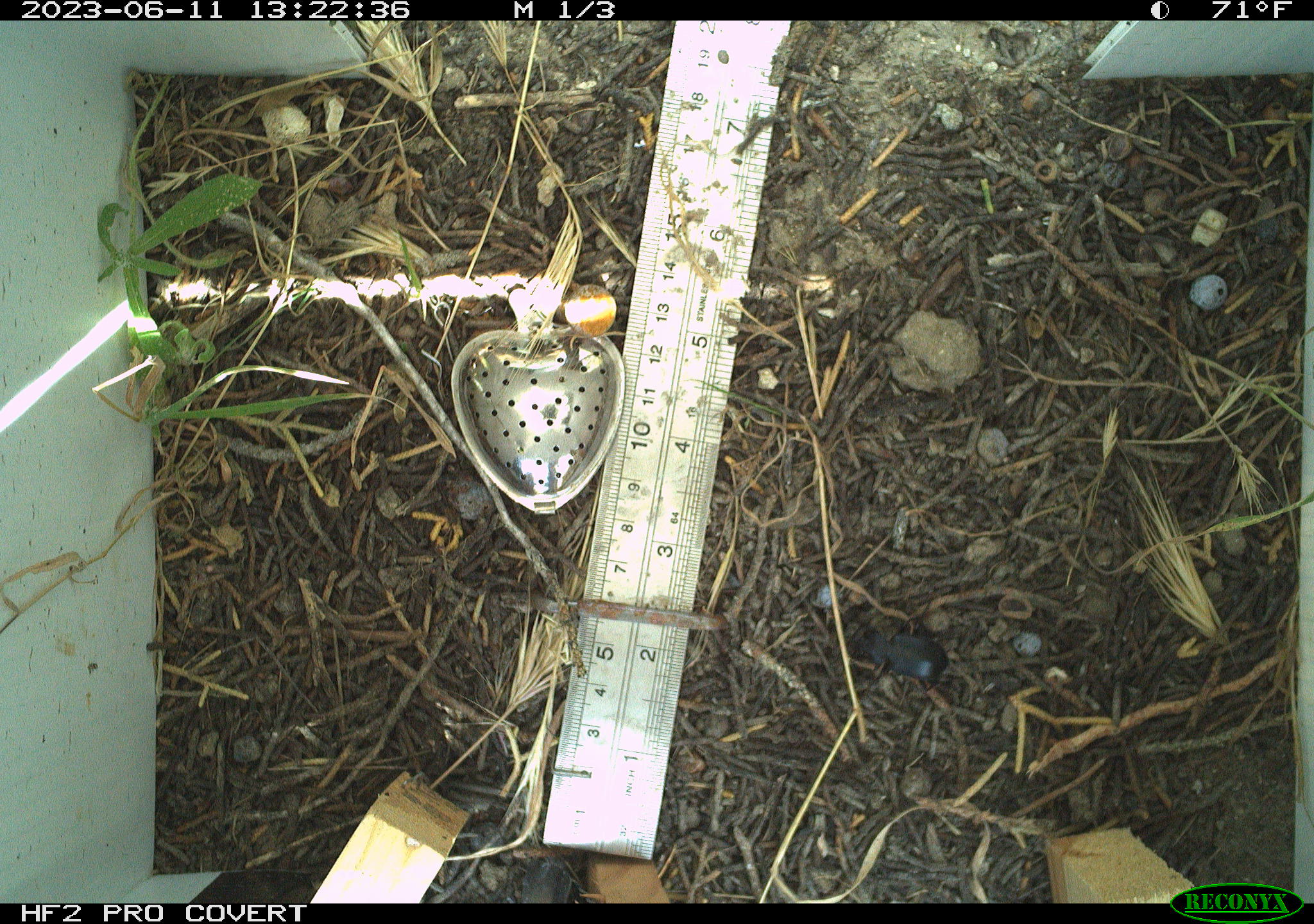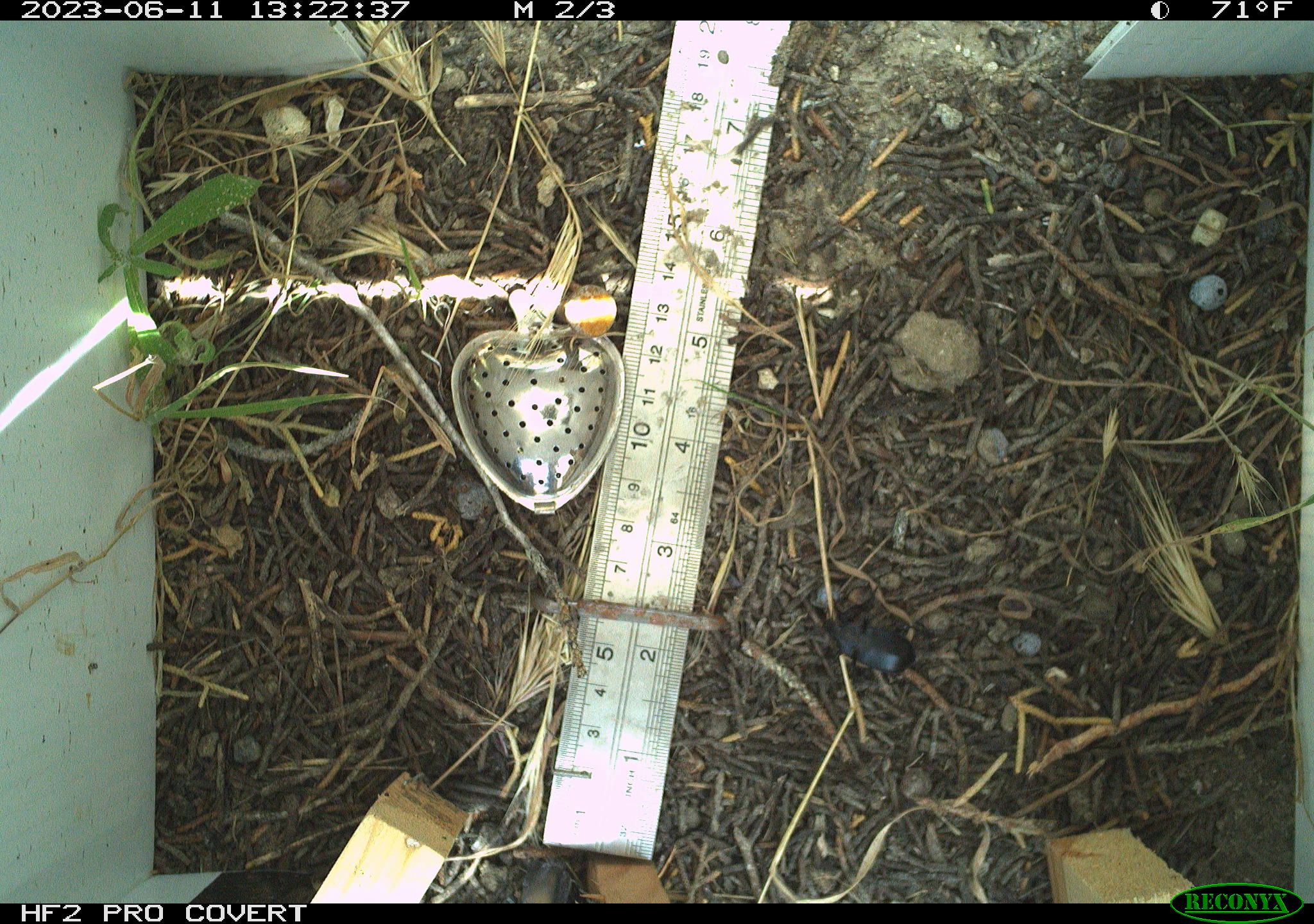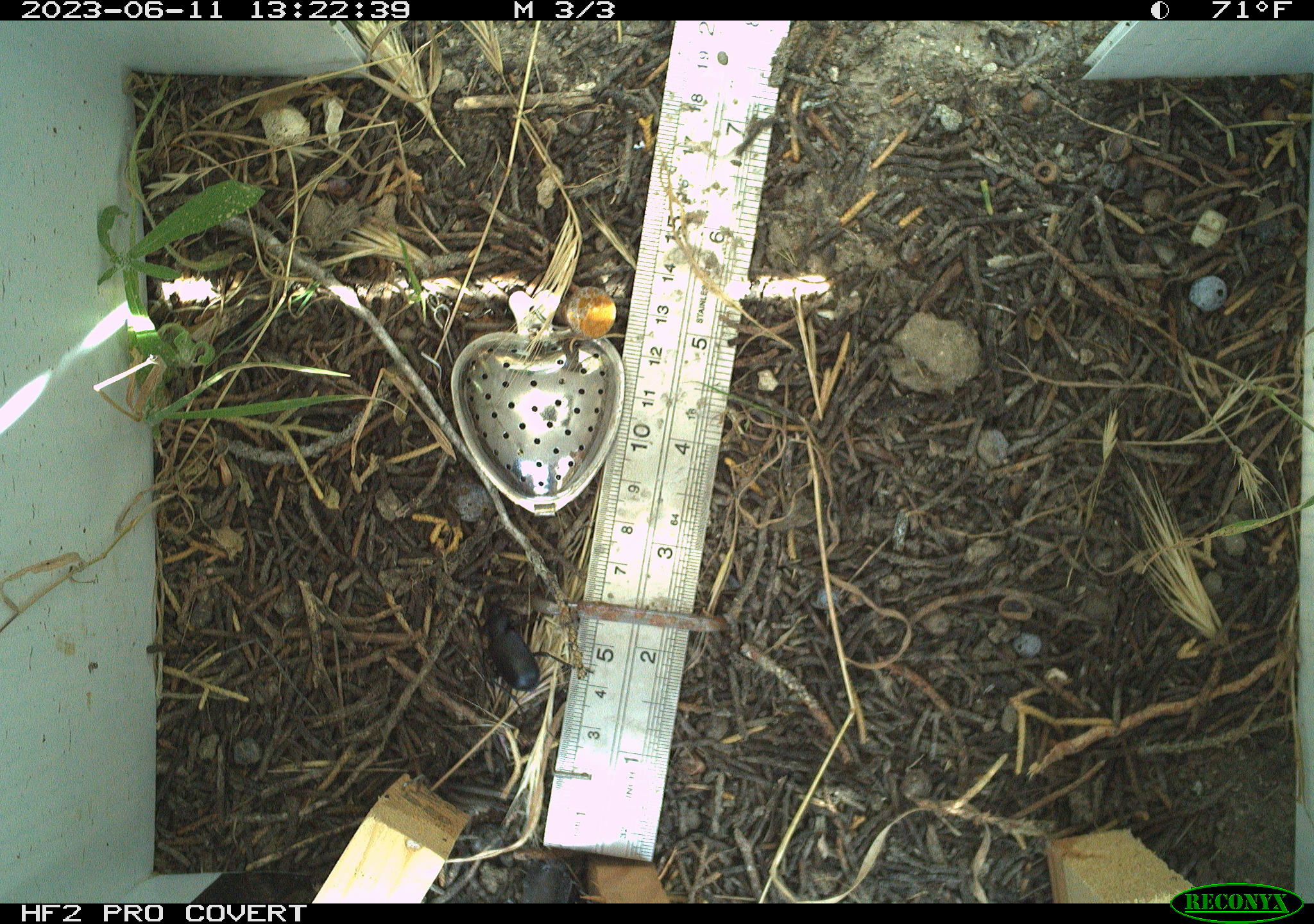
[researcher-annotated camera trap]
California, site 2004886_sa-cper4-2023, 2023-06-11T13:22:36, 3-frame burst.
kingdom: Animalia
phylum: Arthropoda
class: Insecta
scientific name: Insecta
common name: insect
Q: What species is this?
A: Insect (Insecta).